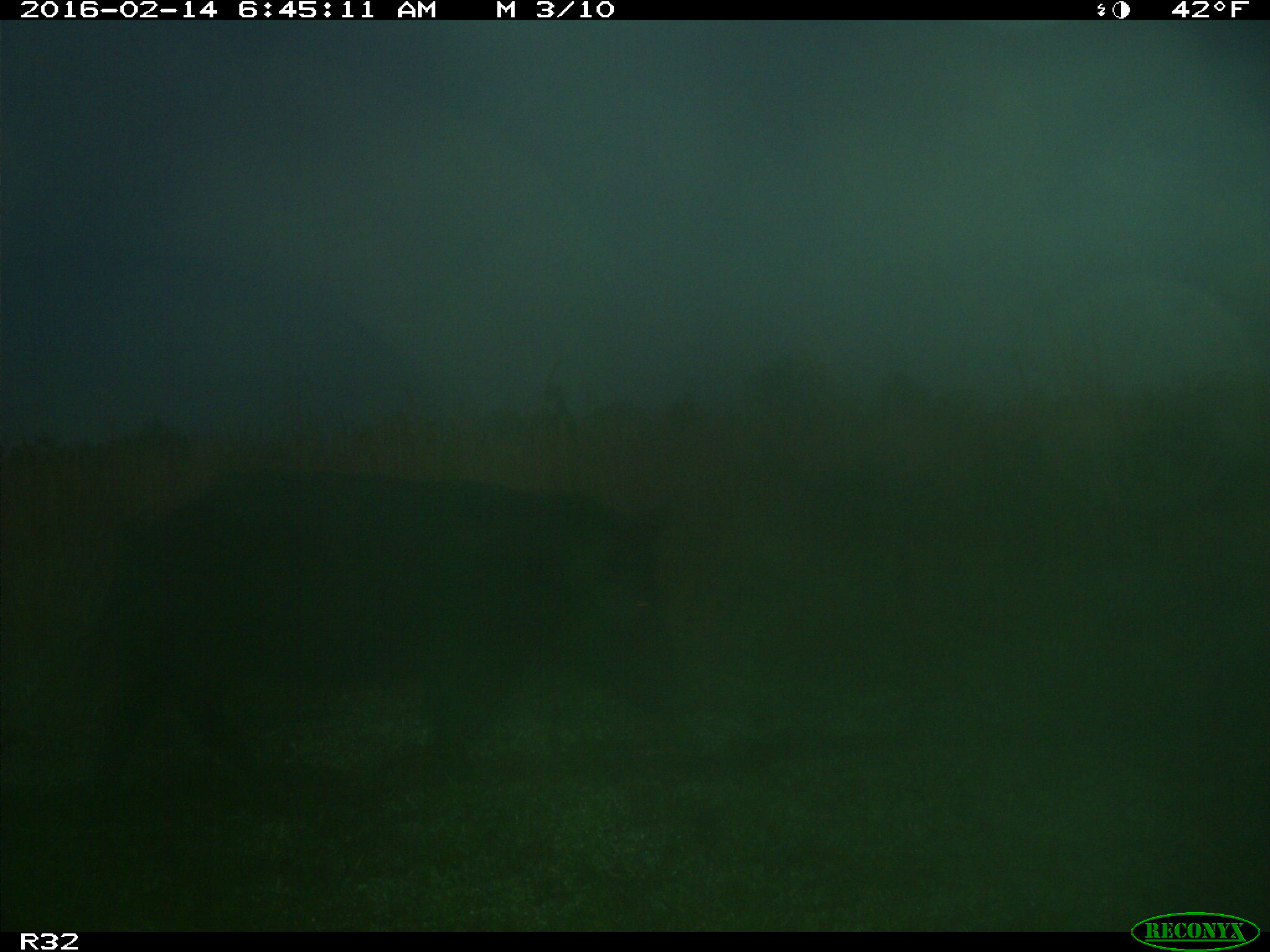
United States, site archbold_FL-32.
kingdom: Animalia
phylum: Chordata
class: Mammalia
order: Artiodactyla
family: Suidae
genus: Sus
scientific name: Sus scrofa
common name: wild boar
Sus scrofa (wild boar).